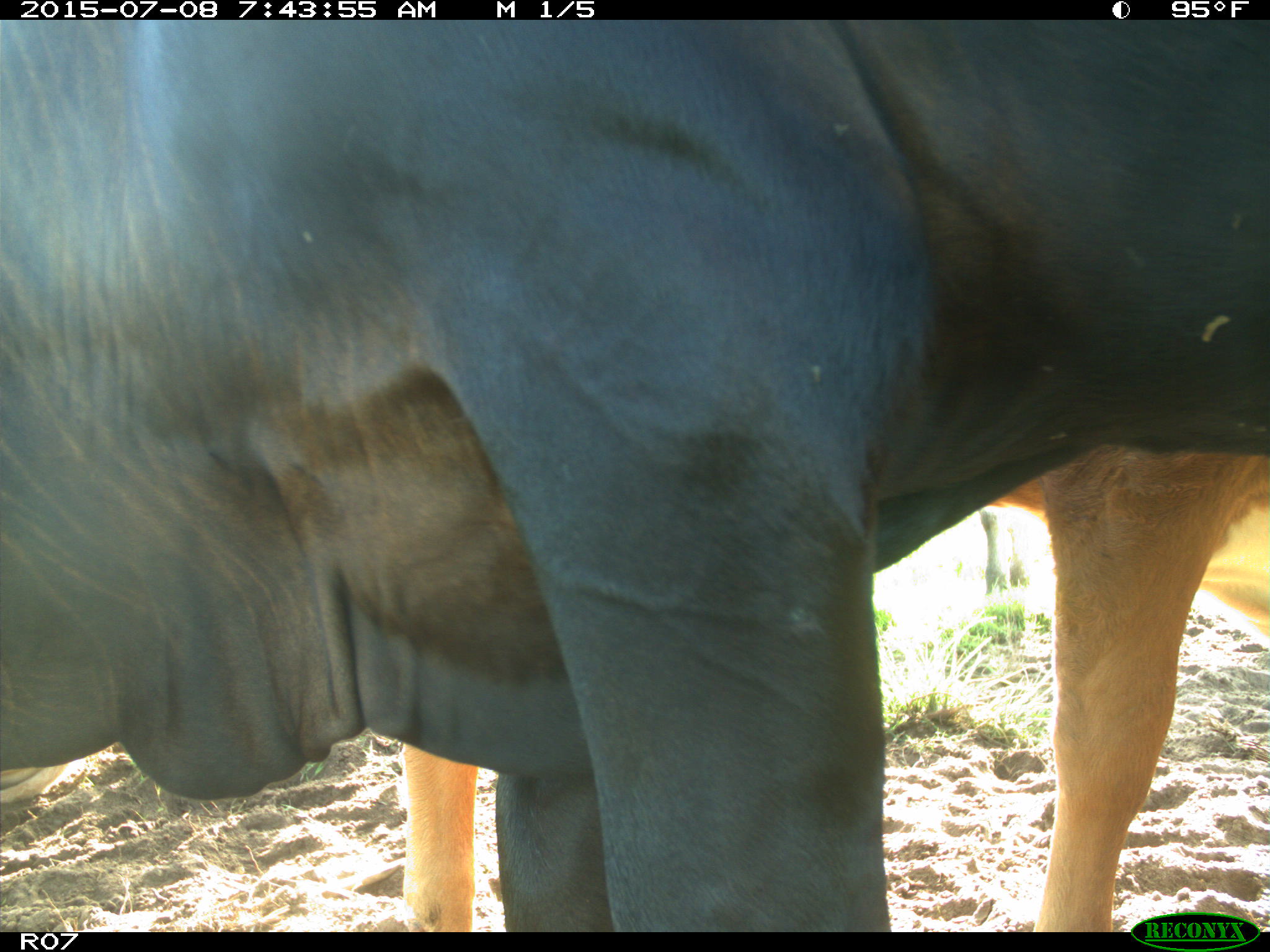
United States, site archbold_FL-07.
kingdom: Animalia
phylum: Chordata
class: Mammalia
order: Artiodactyla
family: Bovidae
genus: Bos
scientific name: Bos taurus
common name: domestic cow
Bos taurus (domestic cow).